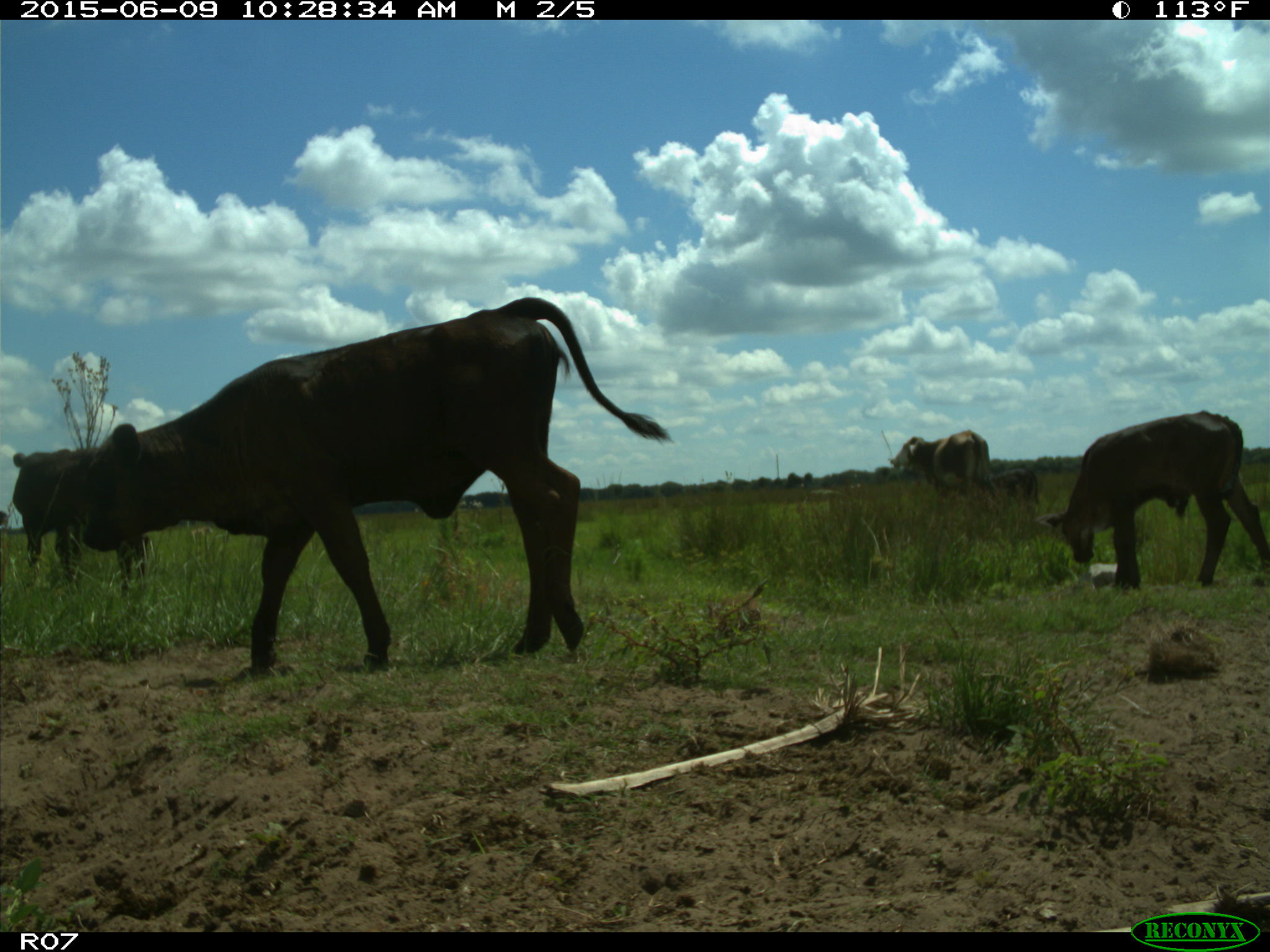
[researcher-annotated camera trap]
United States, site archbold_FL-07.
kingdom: Animalia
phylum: Chordata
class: Mammalia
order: Artiodactyla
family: Bovidae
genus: Bos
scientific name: Bos taurus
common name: domestic cow